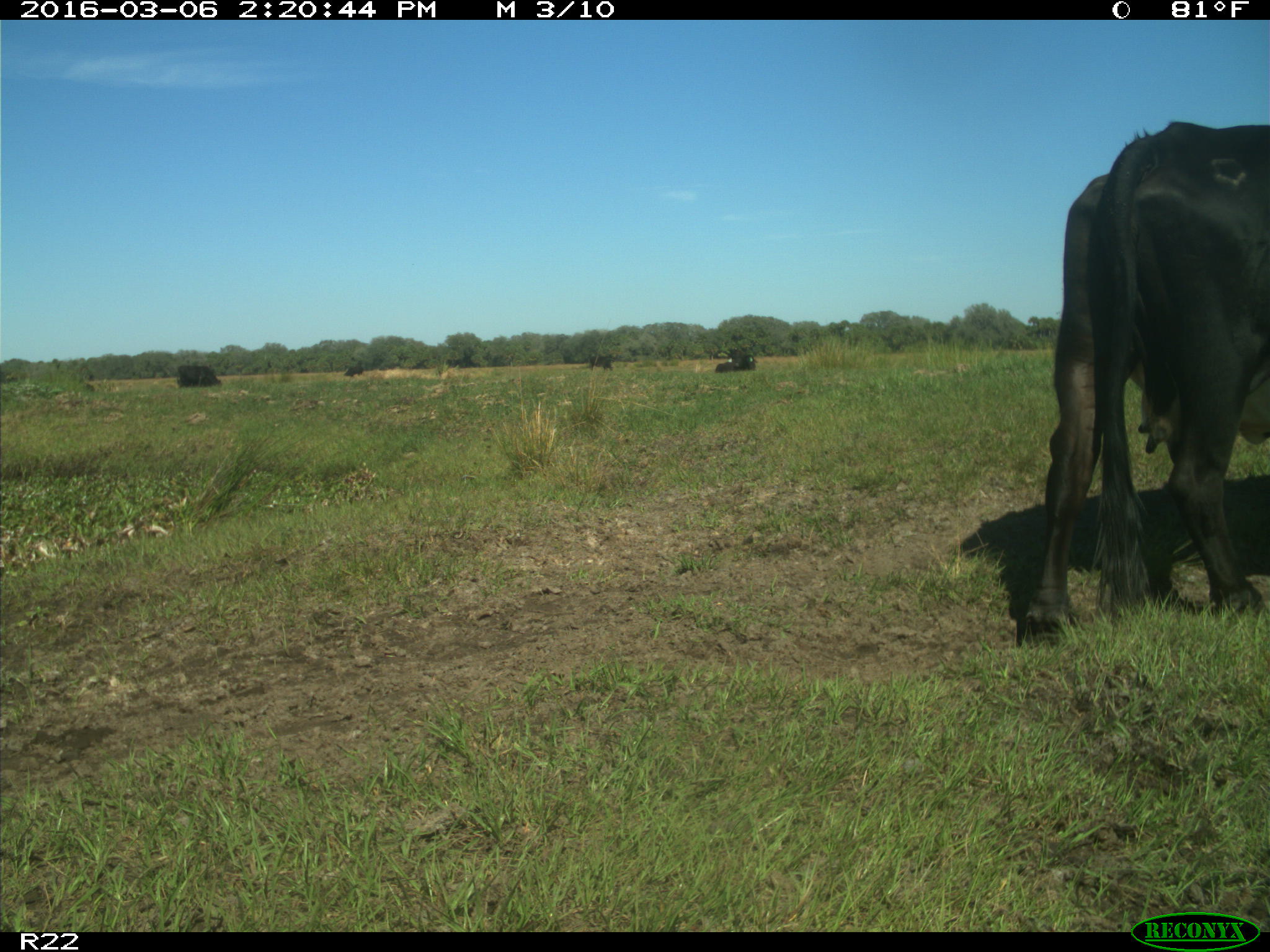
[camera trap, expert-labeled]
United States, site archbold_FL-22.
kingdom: Animalia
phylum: Chordata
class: Mammalia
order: Artiodactyla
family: Bovidae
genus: Bos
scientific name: Bos taurus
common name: domestic cow